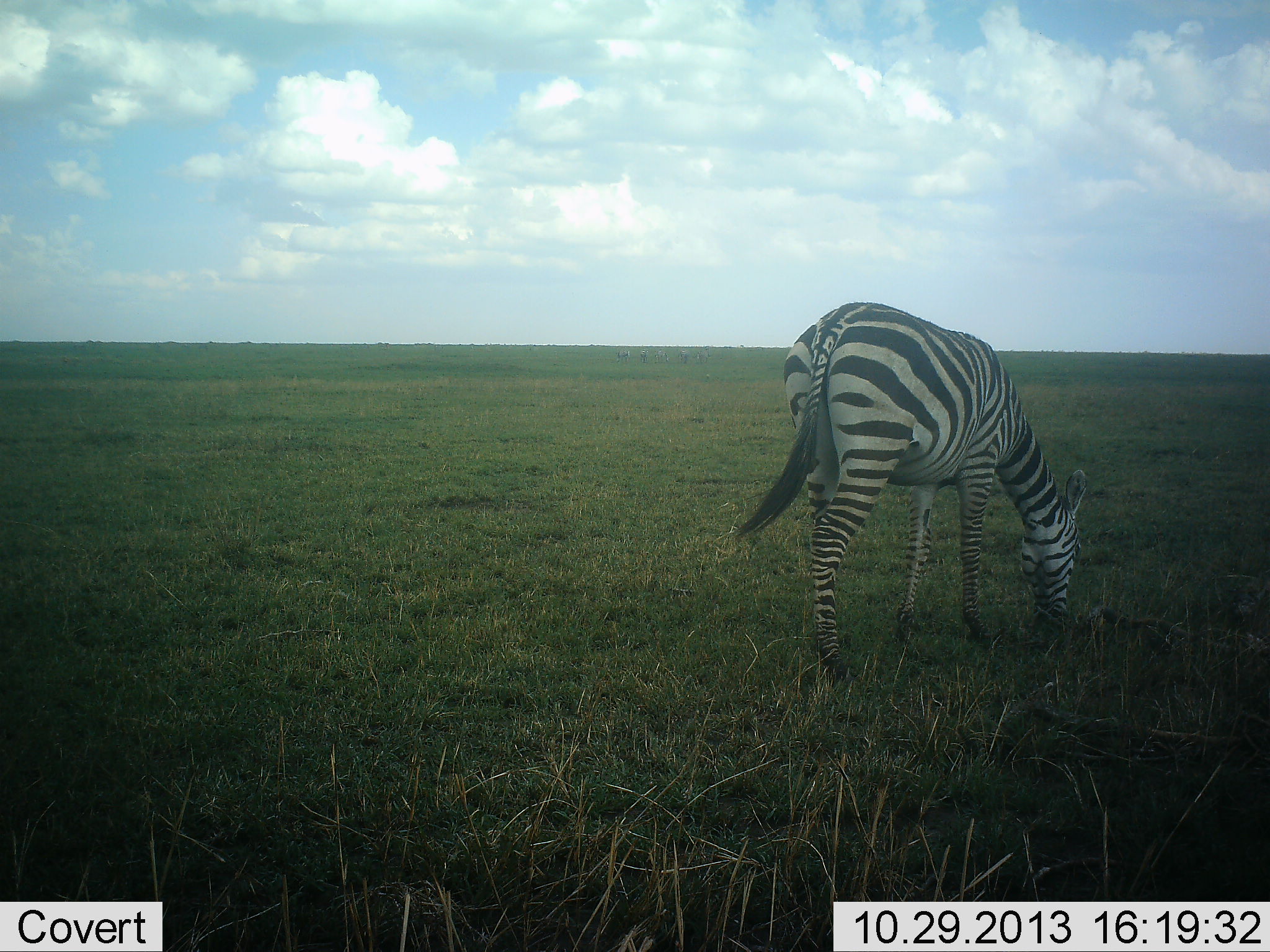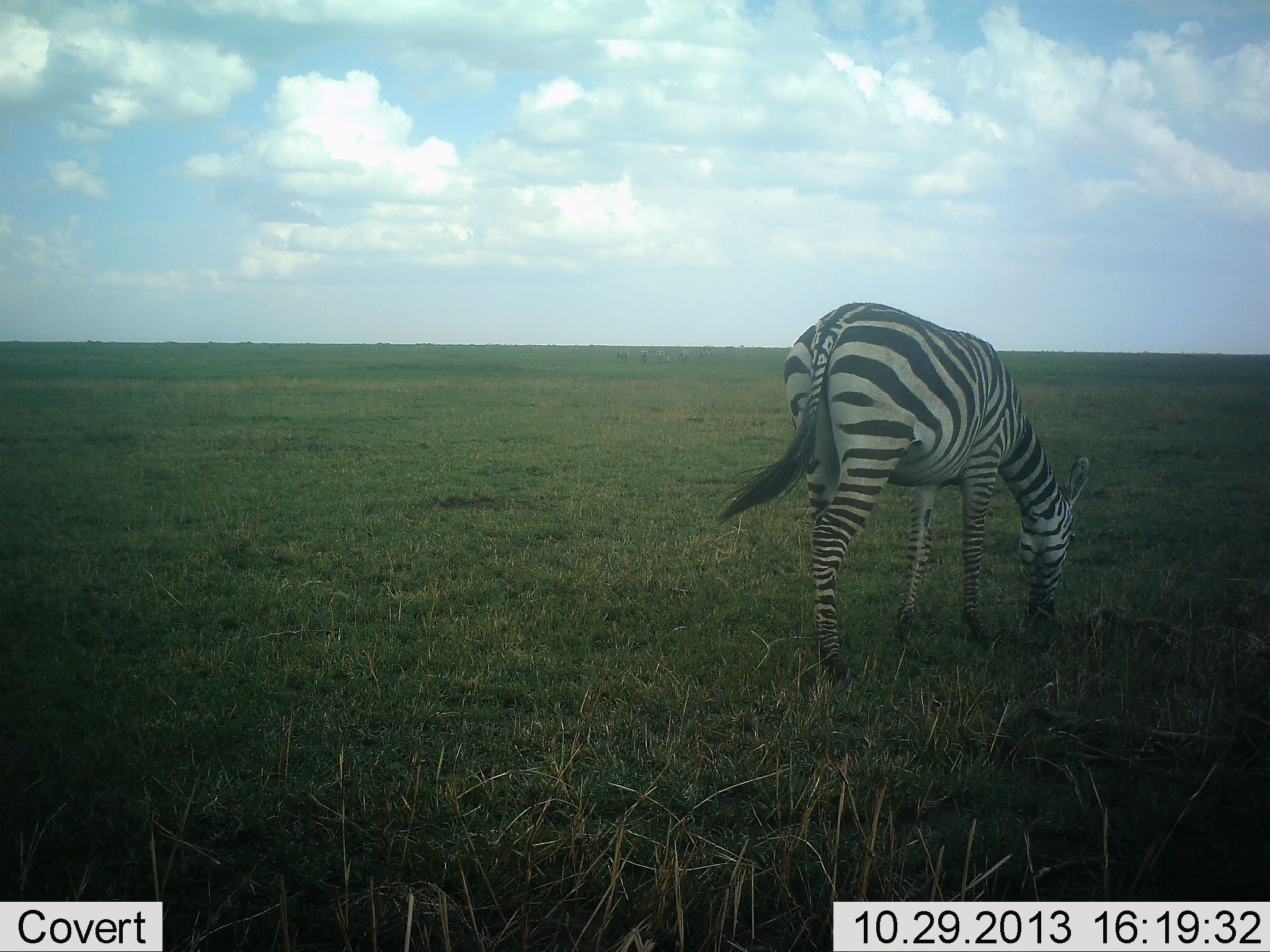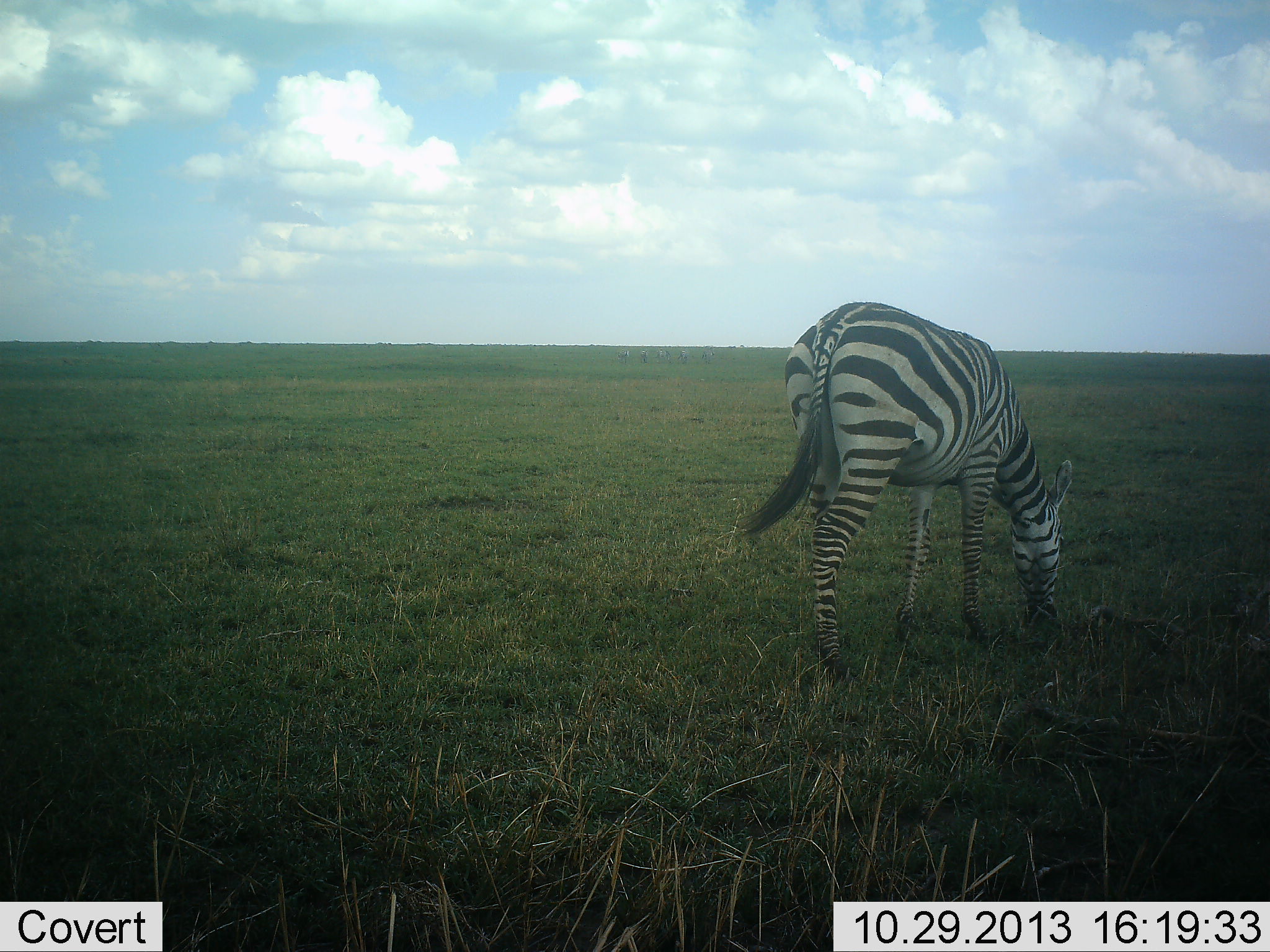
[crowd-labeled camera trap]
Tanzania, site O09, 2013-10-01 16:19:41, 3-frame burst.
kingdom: Animalia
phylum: Chordata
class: Mammalia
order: Perissodactyla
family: Equidae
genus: Equus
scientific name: Equus quagga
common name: plains zebra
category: zebra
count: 1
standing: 27%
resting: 0%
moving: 0%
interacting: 0%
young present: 0%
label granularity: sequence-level